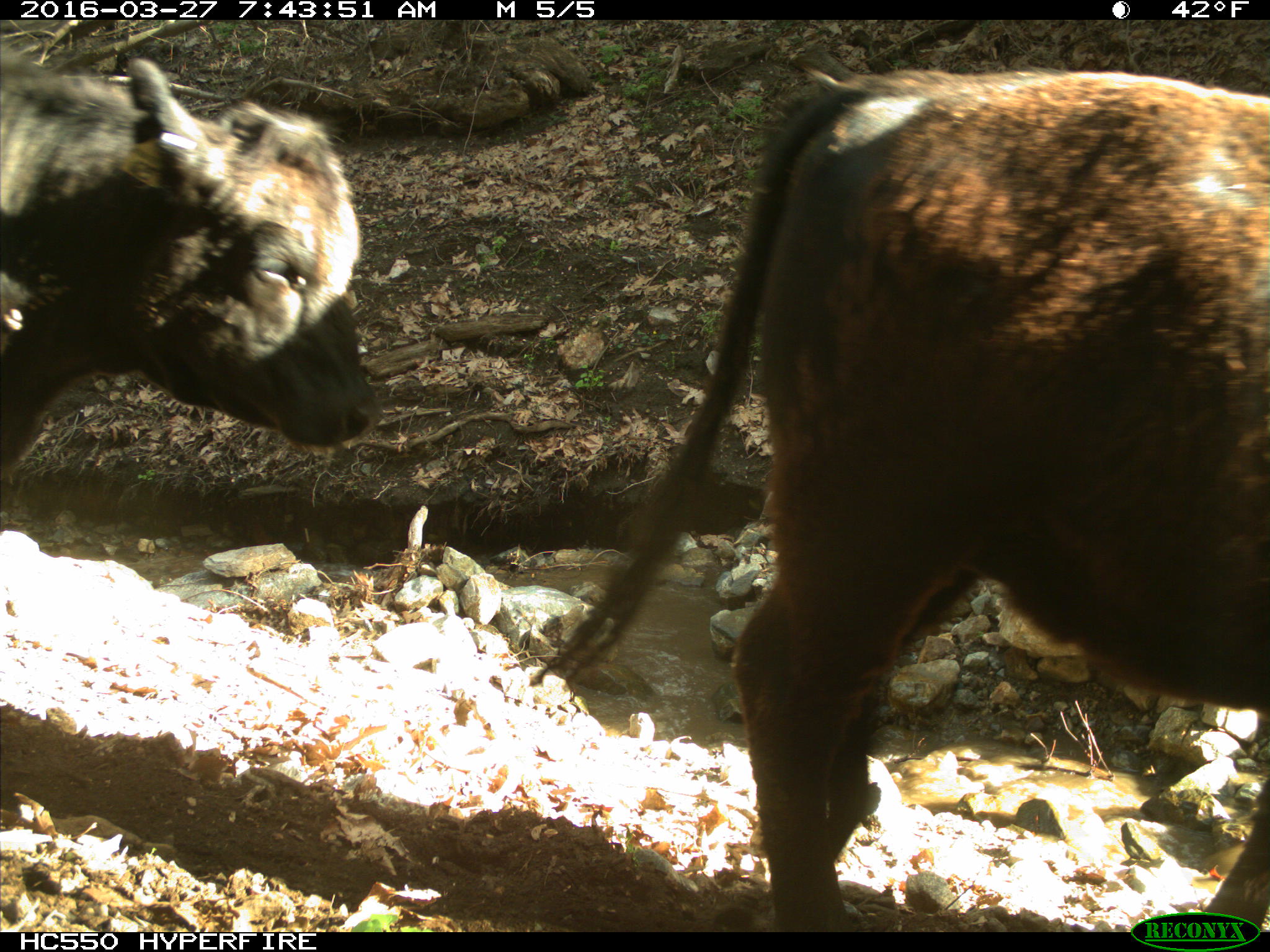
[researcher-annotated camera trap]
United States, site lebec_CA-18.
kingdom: Animalia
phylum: Chordata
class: Mammalia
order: Artiodactyla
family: Bovidae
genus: Bos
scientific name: Bos taurus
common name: domestic cow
Bos taurus (domestic cow).